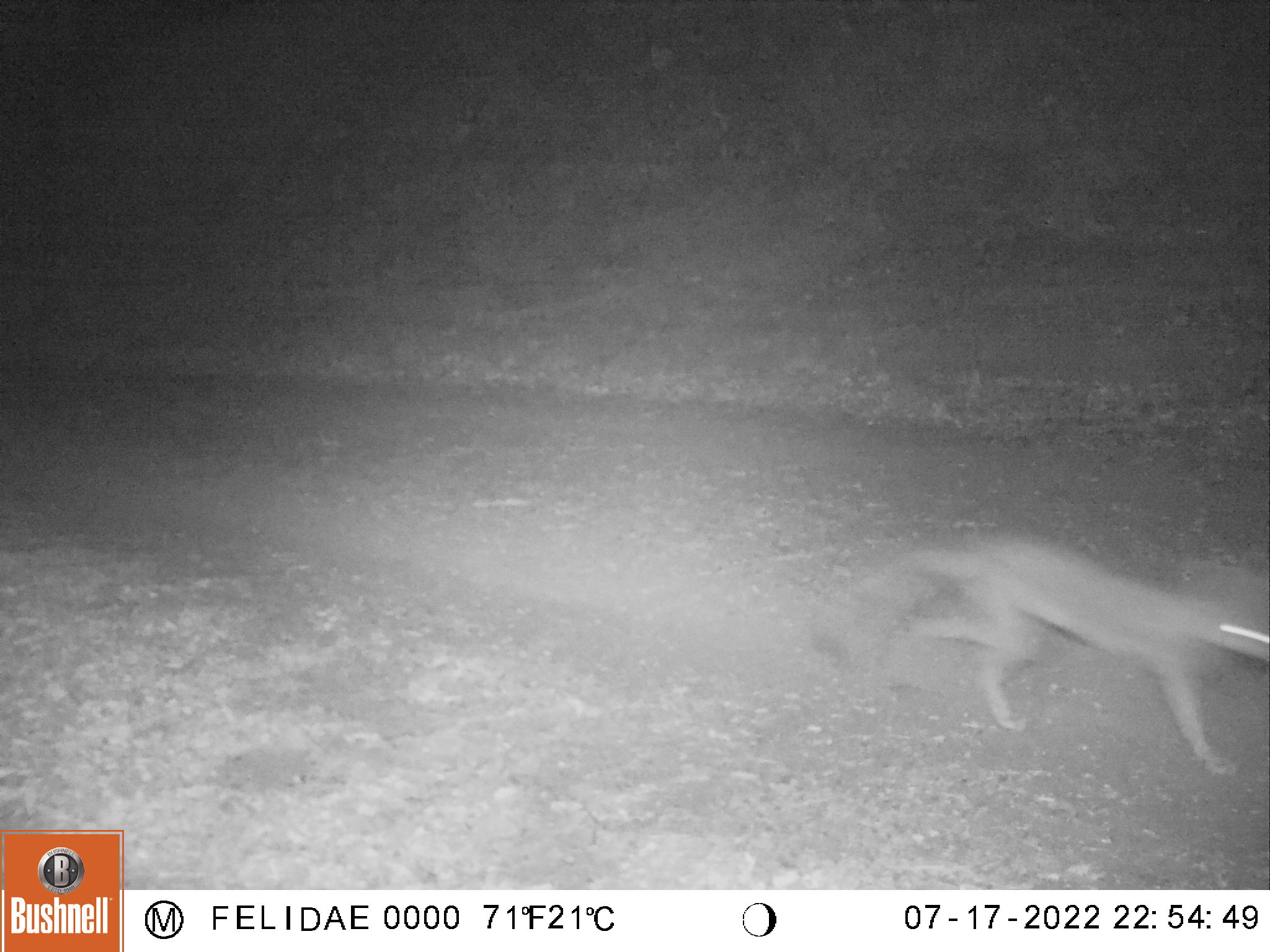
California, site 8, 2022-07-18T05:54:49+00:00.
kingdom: Animalia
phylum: Chordata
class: Mammalia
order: Carnivora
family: Canidae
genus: Urocyon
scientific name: Urocyon cinereoargenteus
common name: gray fox